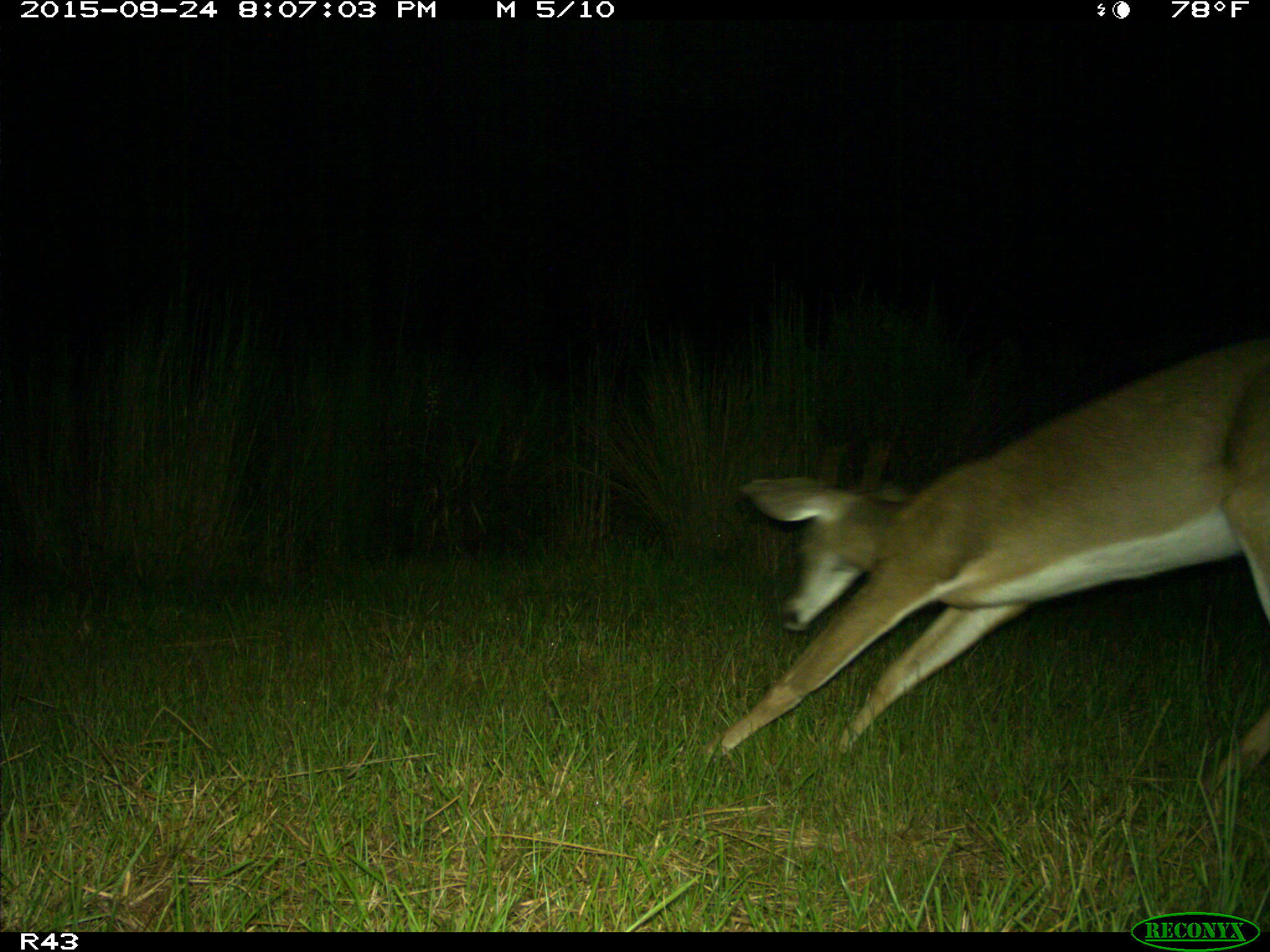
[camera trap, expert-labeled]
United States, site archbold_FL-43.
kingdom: Animalia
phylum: Chordata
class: Mammalia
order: Artiodactyla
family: Cervidae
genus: Odocoileus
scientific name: Odocoileus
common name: deer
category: unidentified deer